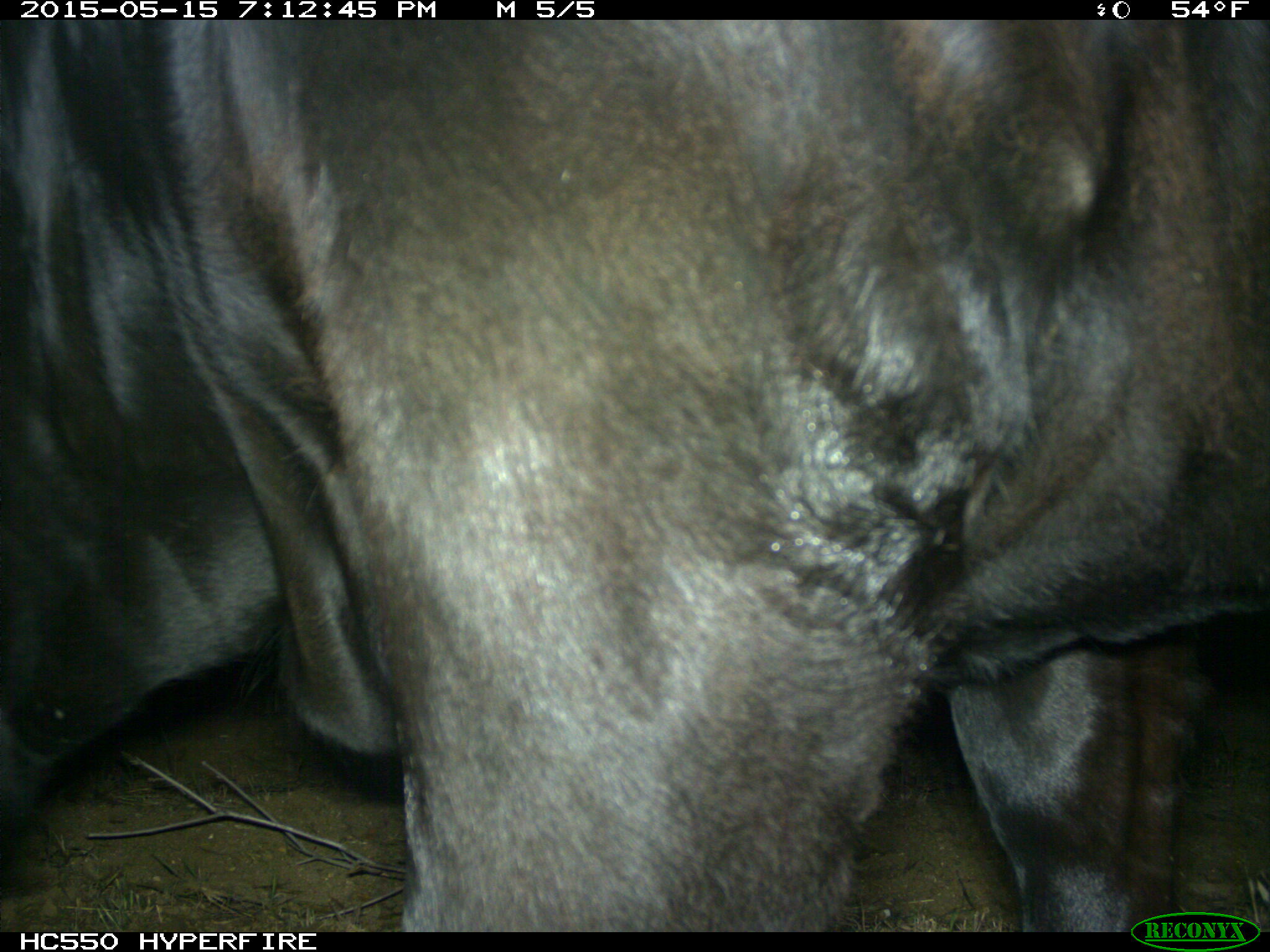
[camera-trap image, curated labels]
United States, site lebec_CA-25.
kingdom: Animalia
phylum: Chordata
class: Mammalia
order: Artiodactyla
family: Bovidae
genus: Bos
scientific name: Bos taurus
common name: domestic cow